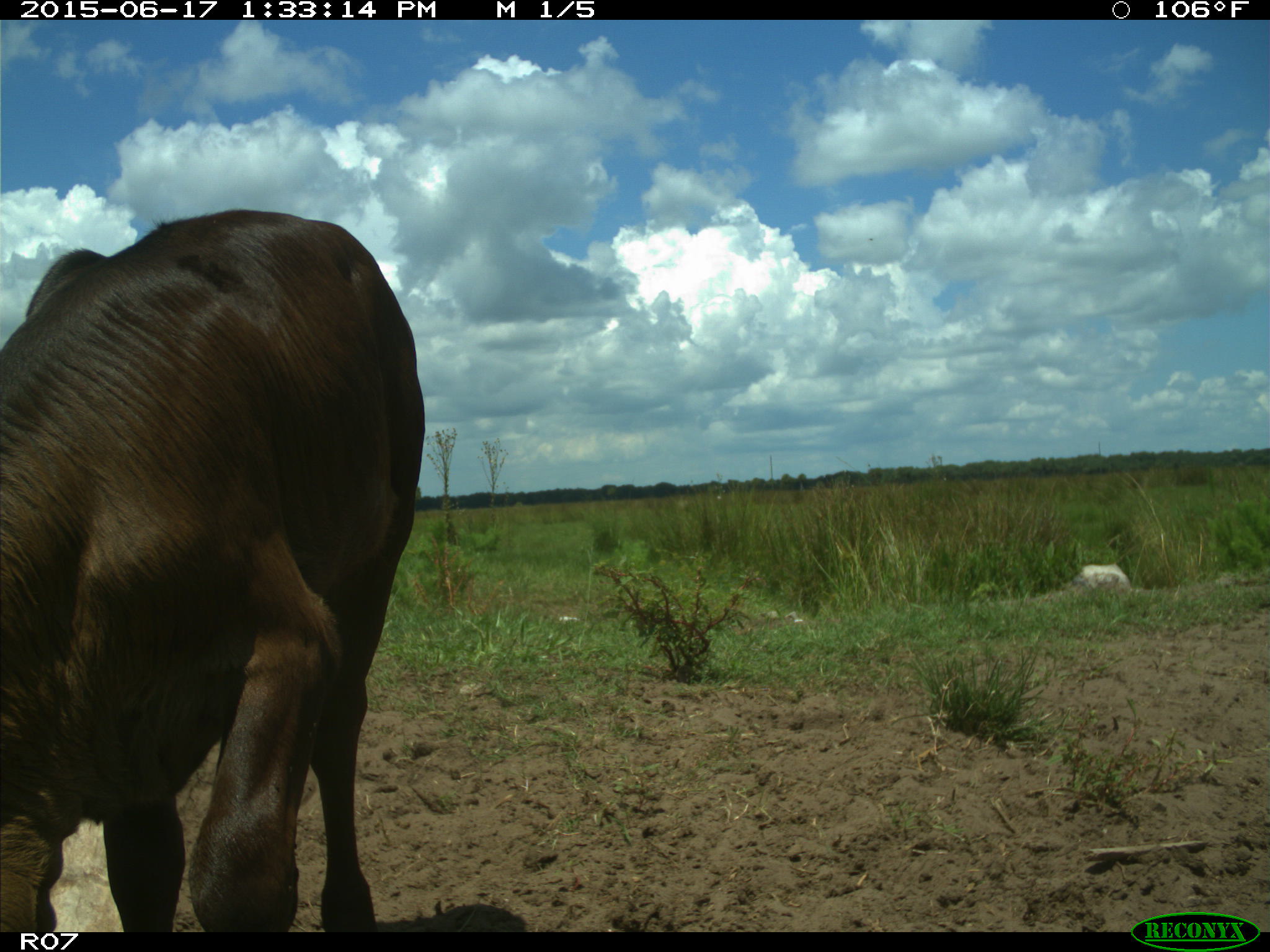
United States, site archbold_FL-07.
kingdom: Animalia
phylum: Chordata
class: Mammalia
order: Artiodactyla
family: Bovidae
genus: Bos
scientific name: Bos taurus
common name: domestic cow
Bos taurus (domestic cow).